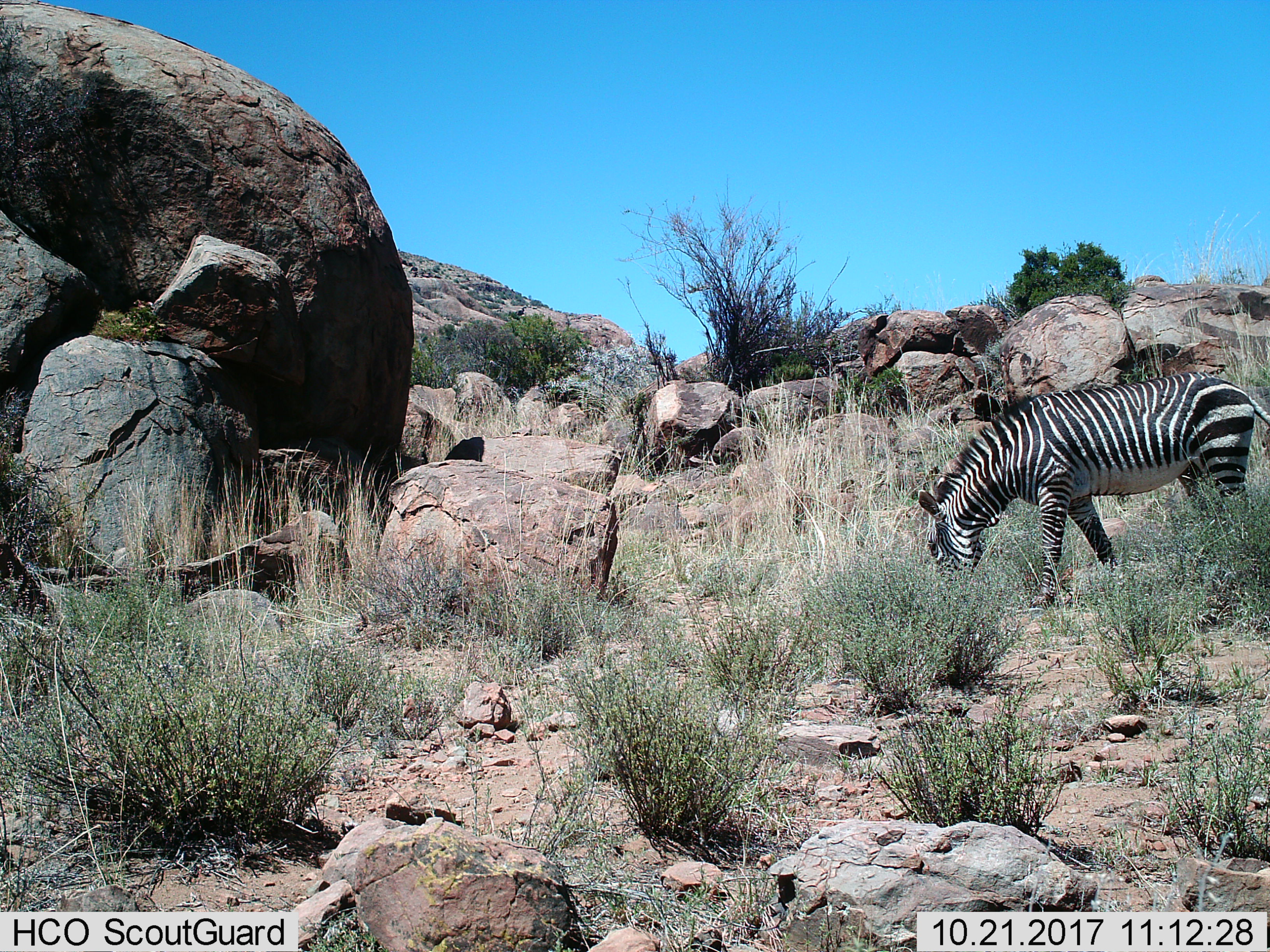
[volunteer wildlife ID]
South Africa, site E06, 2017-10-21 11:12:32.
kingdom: Animalia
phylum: Chordata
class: Mammalia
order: Perissodactyla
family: Equidae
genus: Equus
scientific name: Equus zebra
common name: mountain zebra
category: zebramountain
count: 1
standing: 29%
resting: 0%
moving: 14%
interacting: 0%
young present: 0%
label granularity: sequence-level